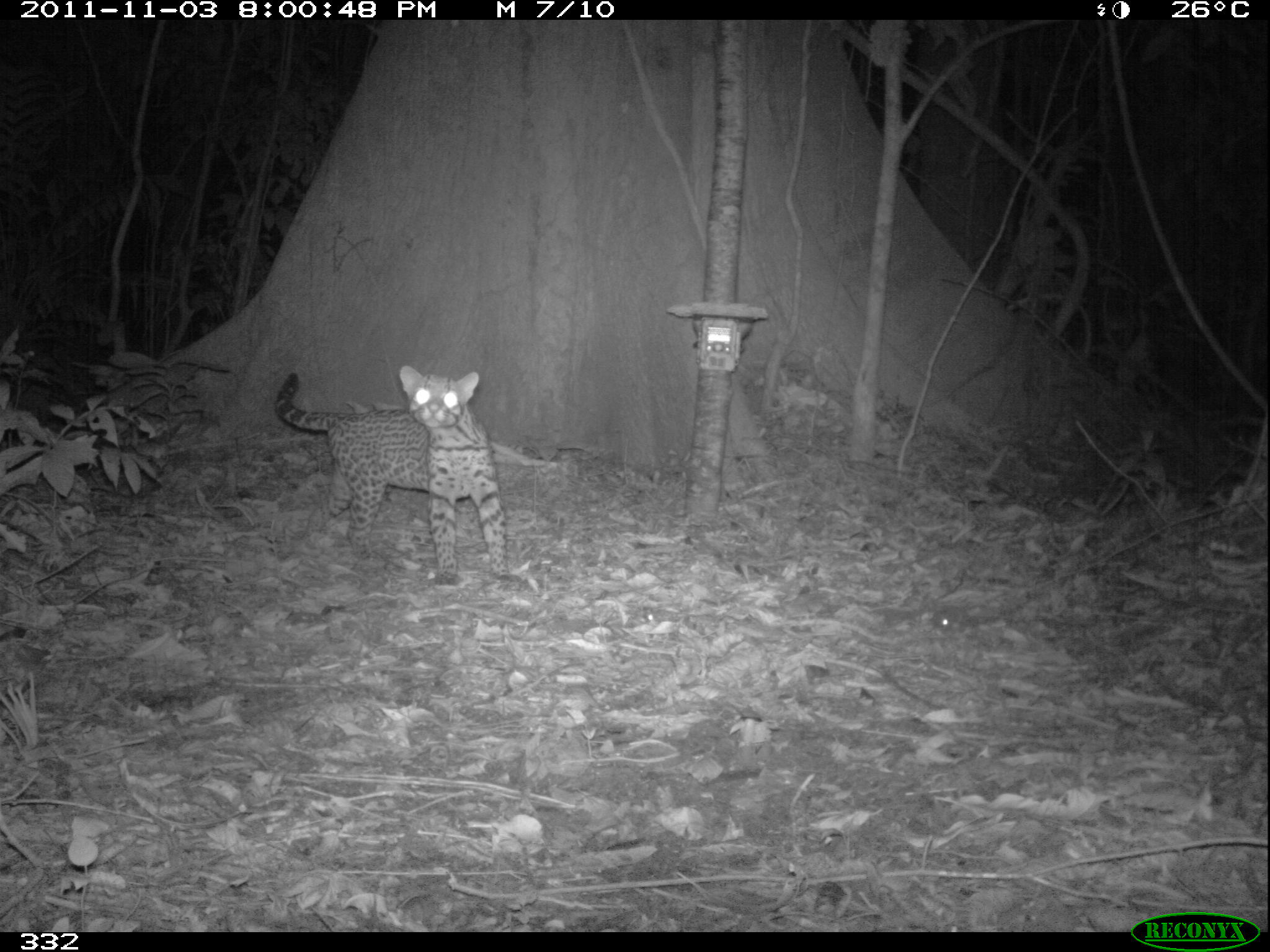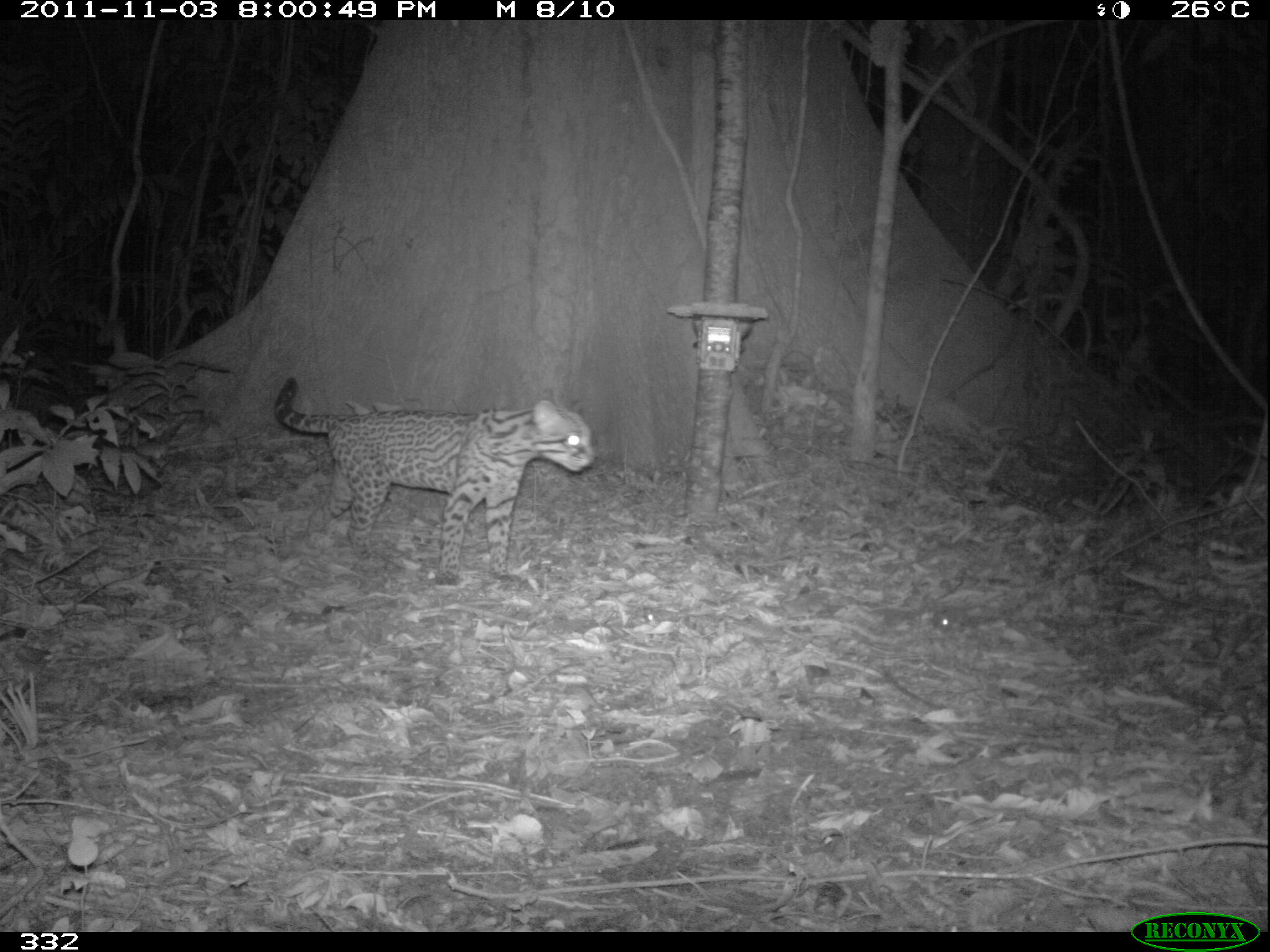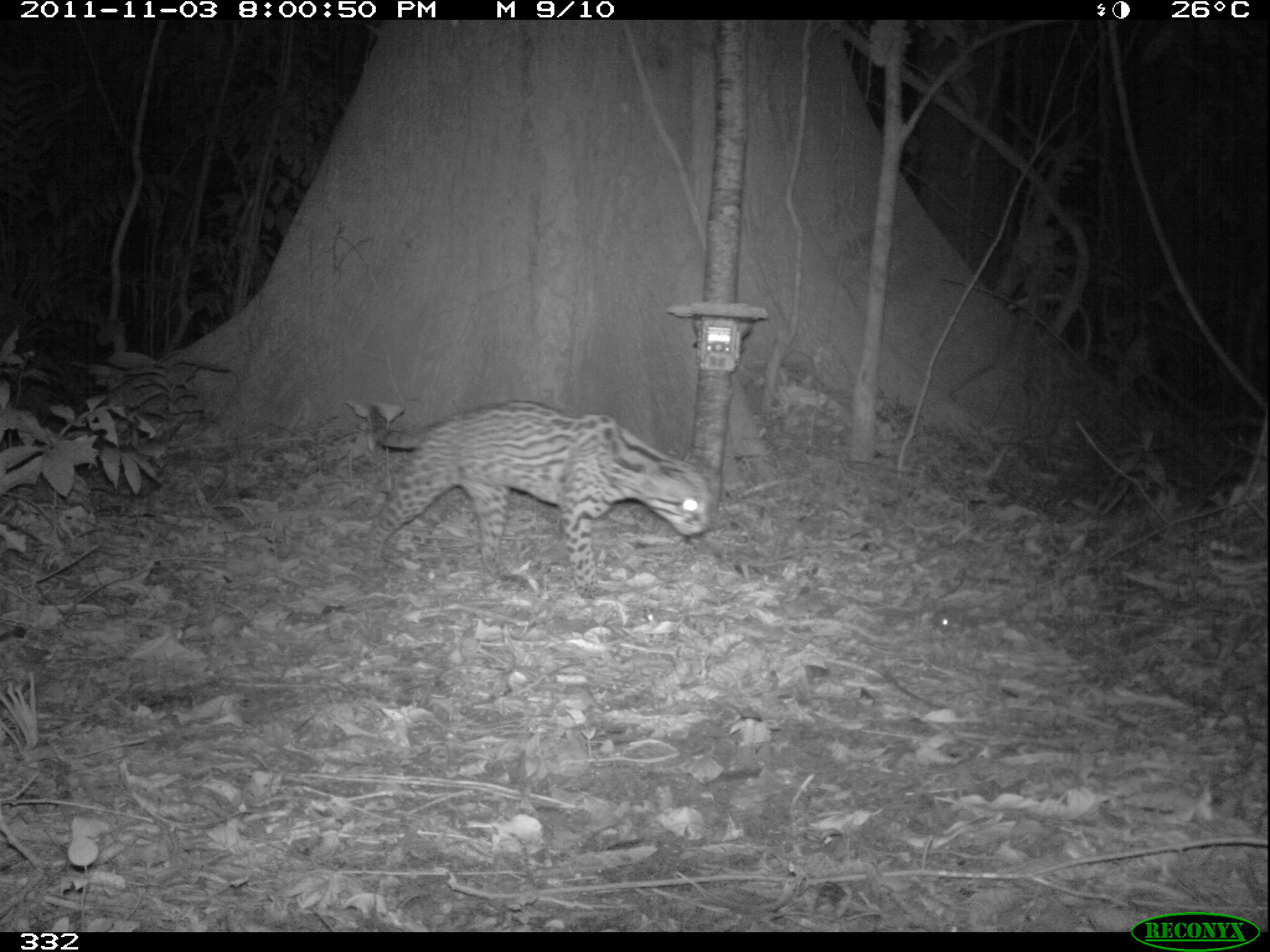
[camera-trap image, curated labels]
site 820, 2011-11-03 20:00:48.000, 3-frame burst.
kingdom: Animalia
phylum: Chordata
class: Mammalia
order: Carnivora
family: Felidae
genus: Leopardus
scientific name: Leopardus pardalis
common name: ocelot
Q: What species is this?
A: Leopardus pardalis (ocelot).